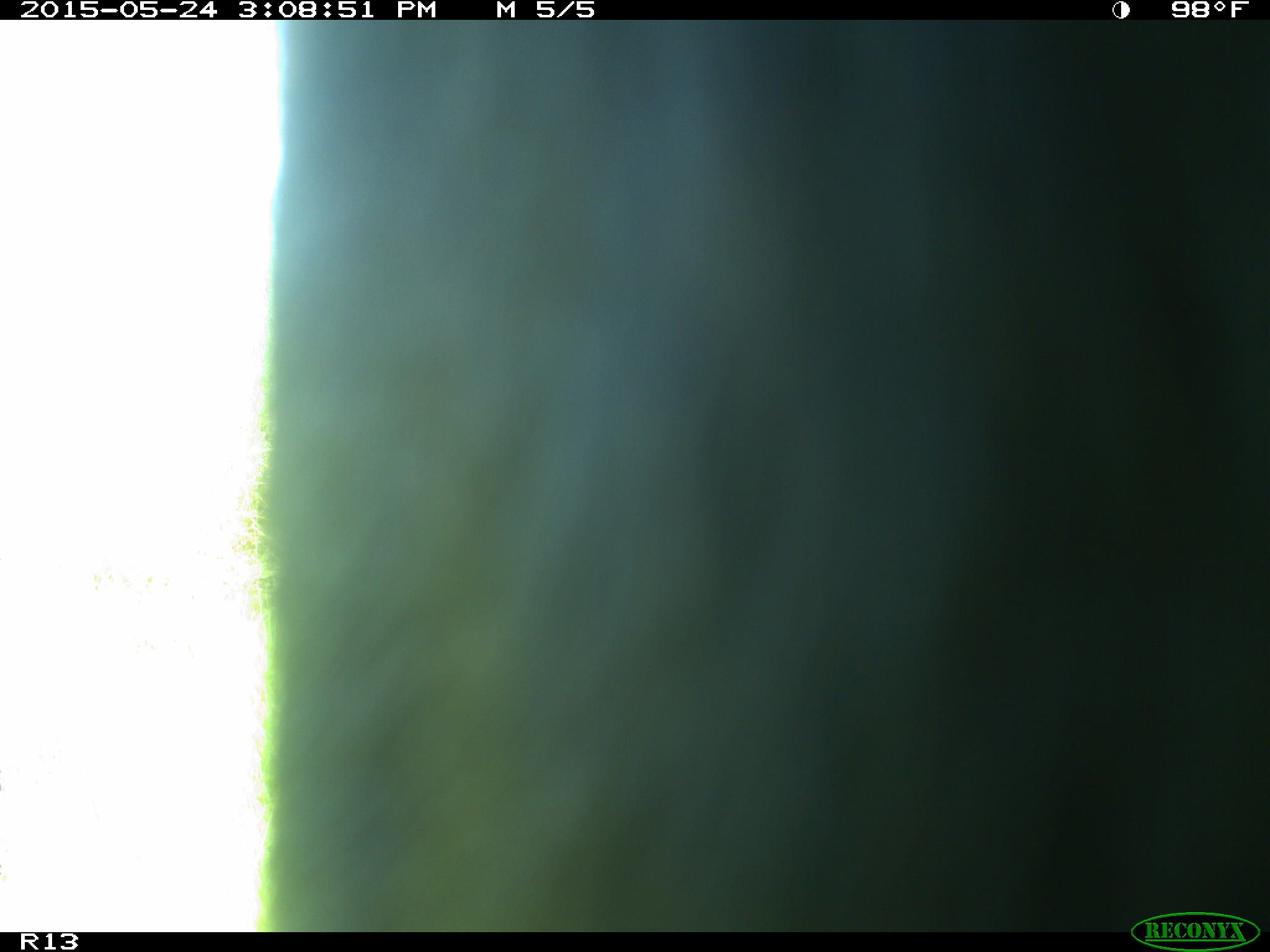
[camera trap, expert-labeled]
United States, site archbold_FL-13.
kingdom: Animalia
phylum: Chordata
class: Mammalia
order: Artiodactyla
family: Bovidae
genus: Bos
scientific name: Bos taurus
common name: domestic cow